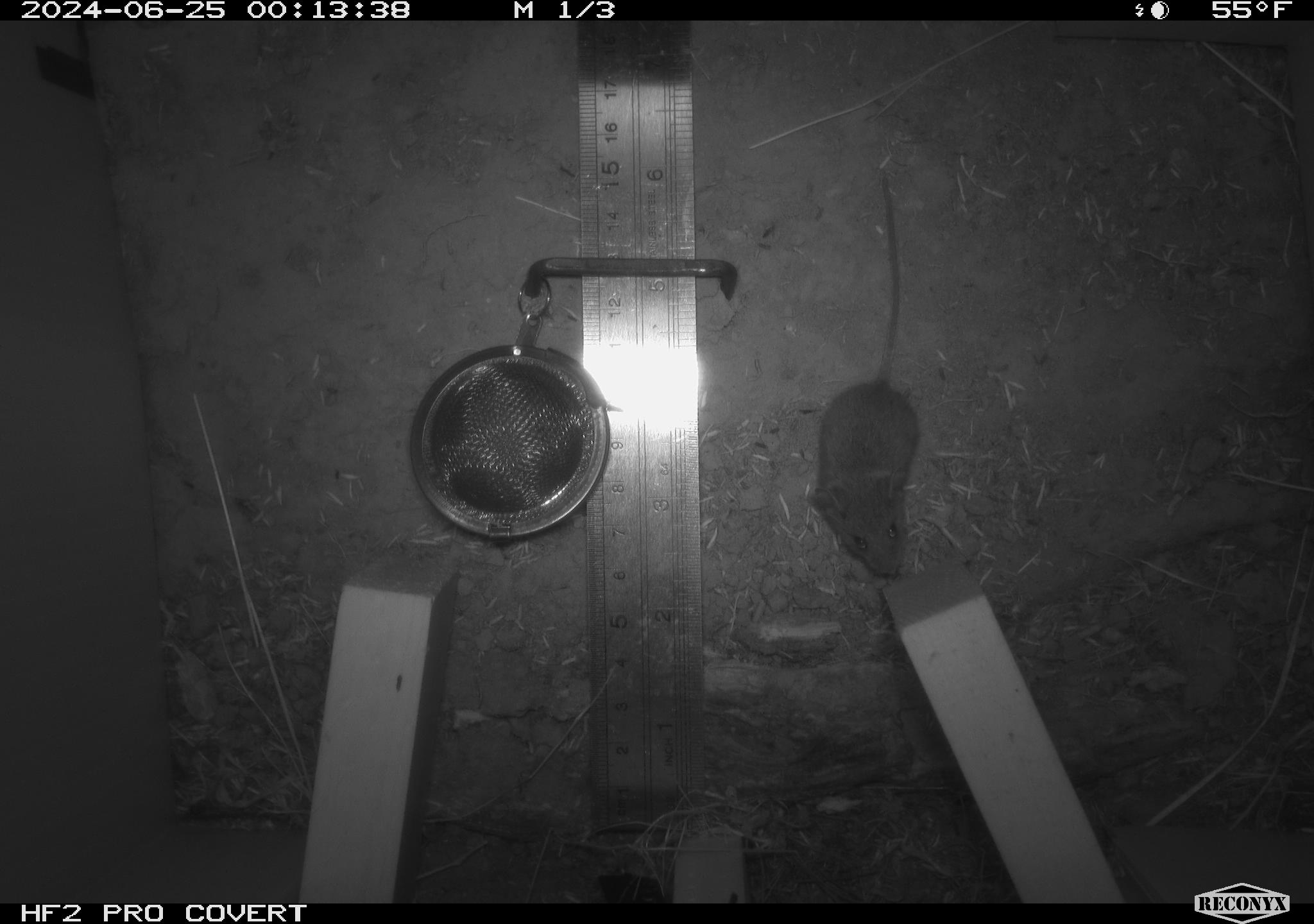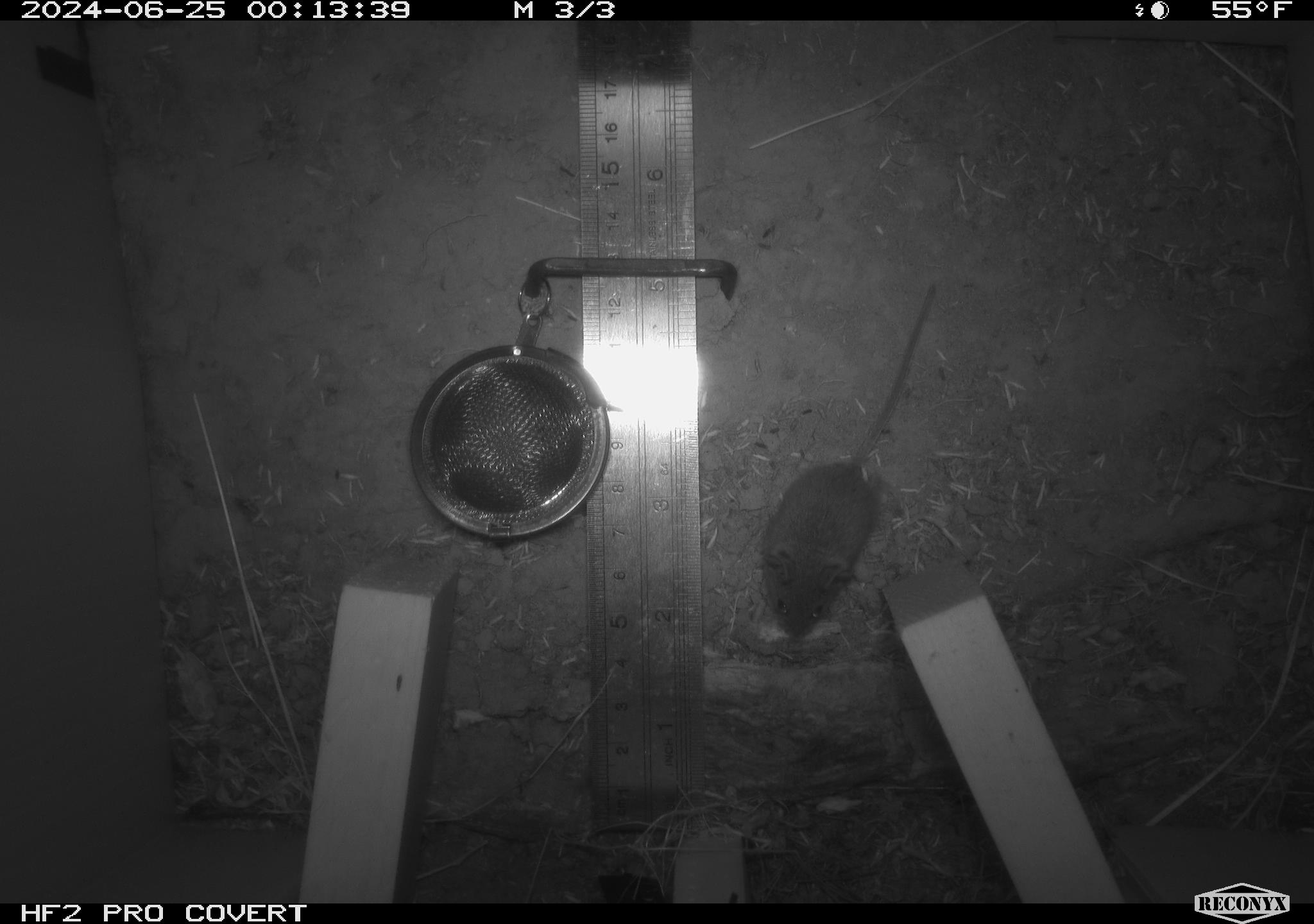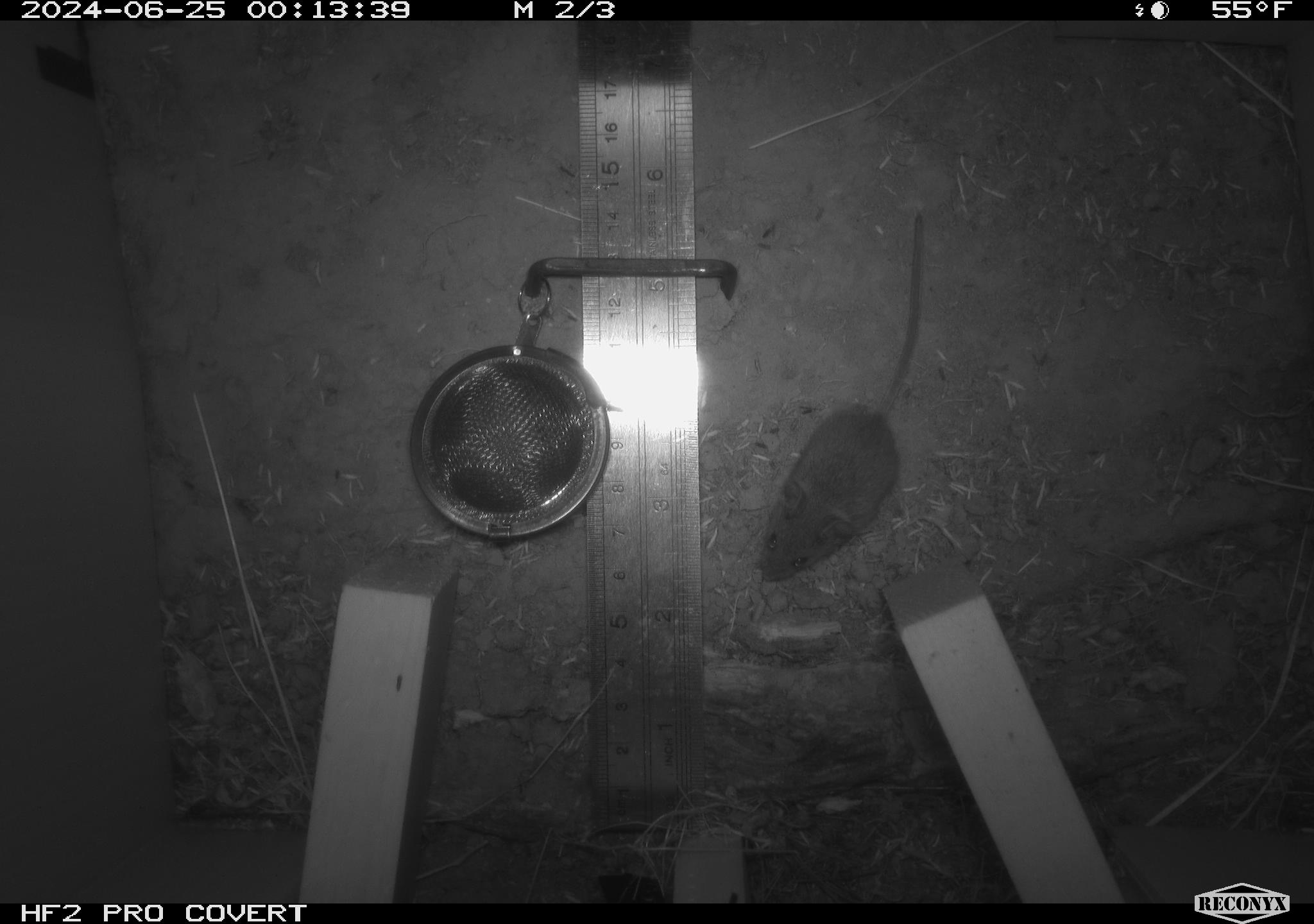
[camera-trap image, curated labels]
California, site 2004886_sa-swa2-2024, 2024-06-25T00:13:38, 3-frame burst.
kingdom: Animalia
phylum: Chordata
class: Mammalia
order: Rodentia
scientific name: Rodentia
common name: mouse species